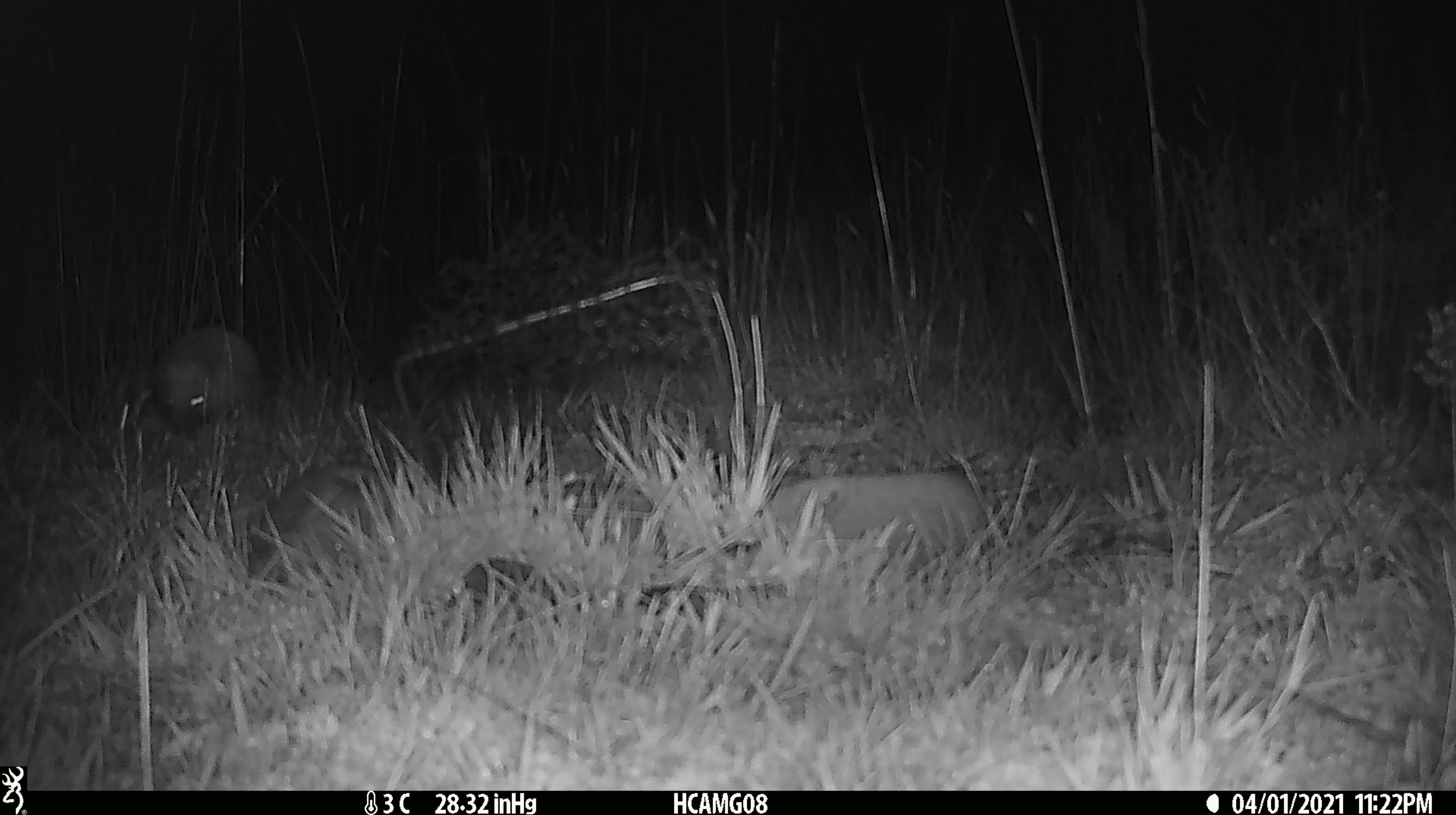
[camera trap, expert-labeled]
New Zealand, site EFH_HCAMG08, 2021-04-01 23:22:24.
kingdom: Animalia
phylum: Chordata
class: Mammalia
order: Eulipotyphla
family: Erinaceidae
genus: Erinaceus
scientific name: Erinaceus europaeus europaeus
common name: european hedgehog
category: hedgehog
Hedgehog (european hedgehog) (Erinaceus europaeus europaeus).